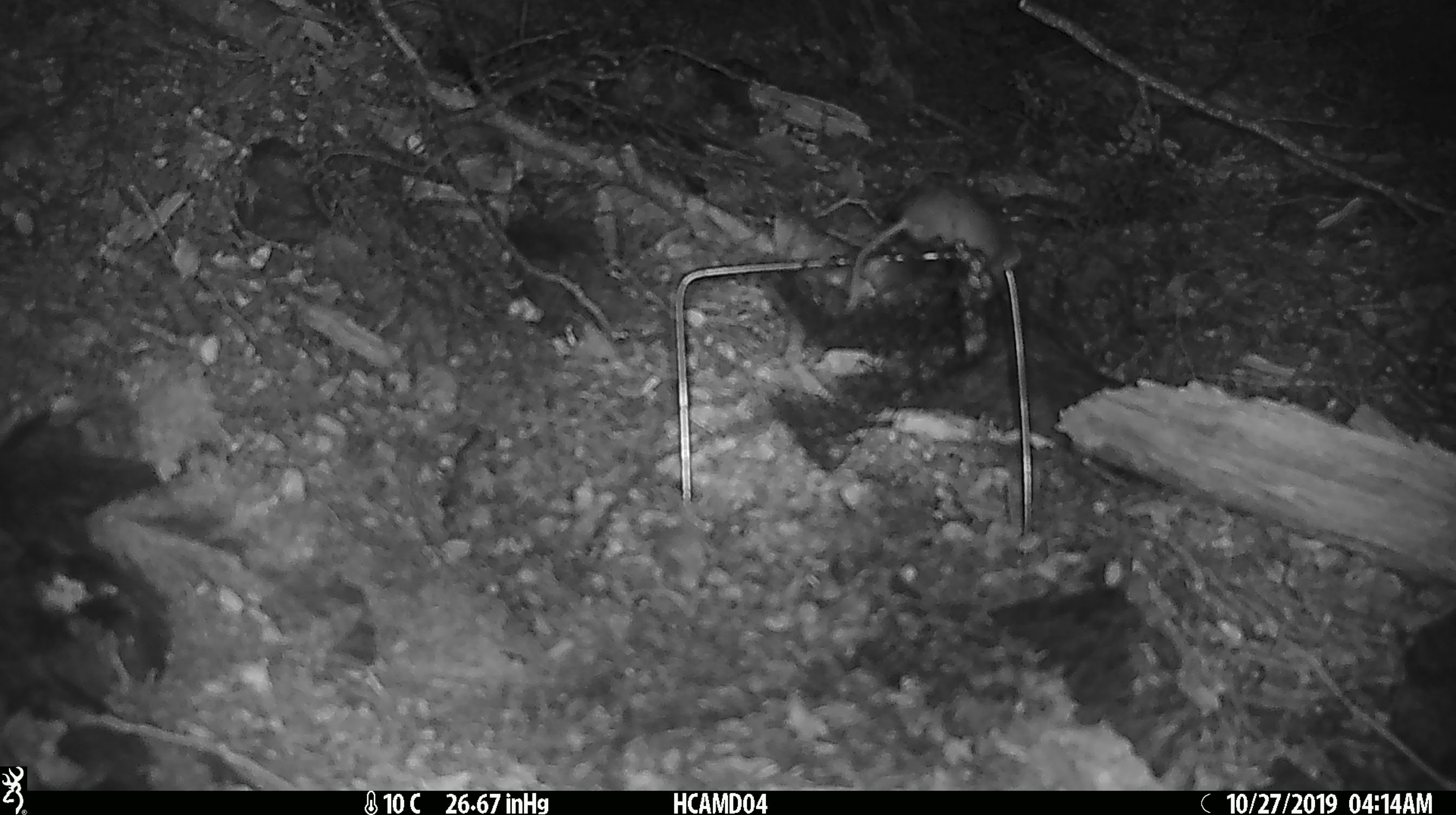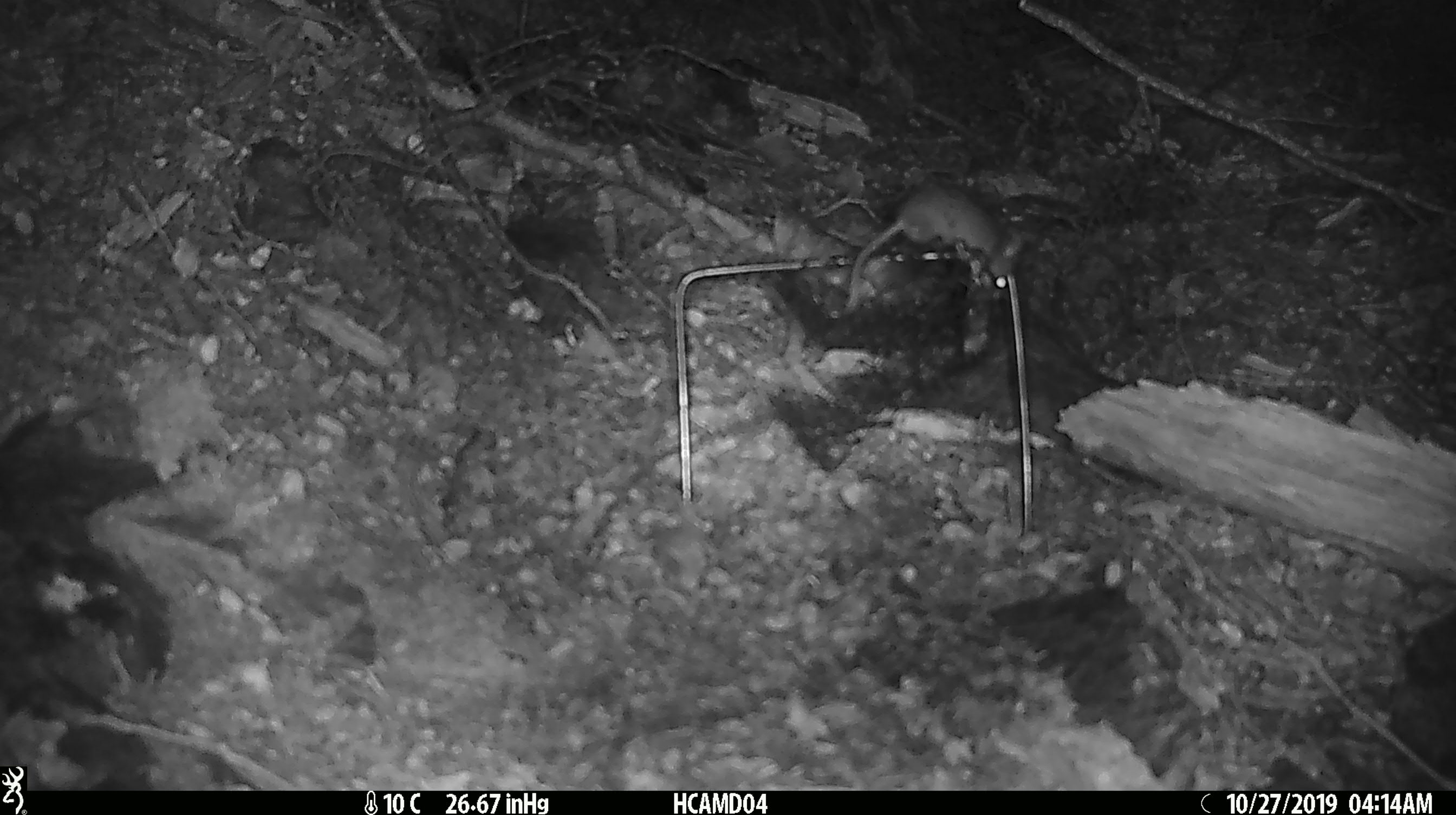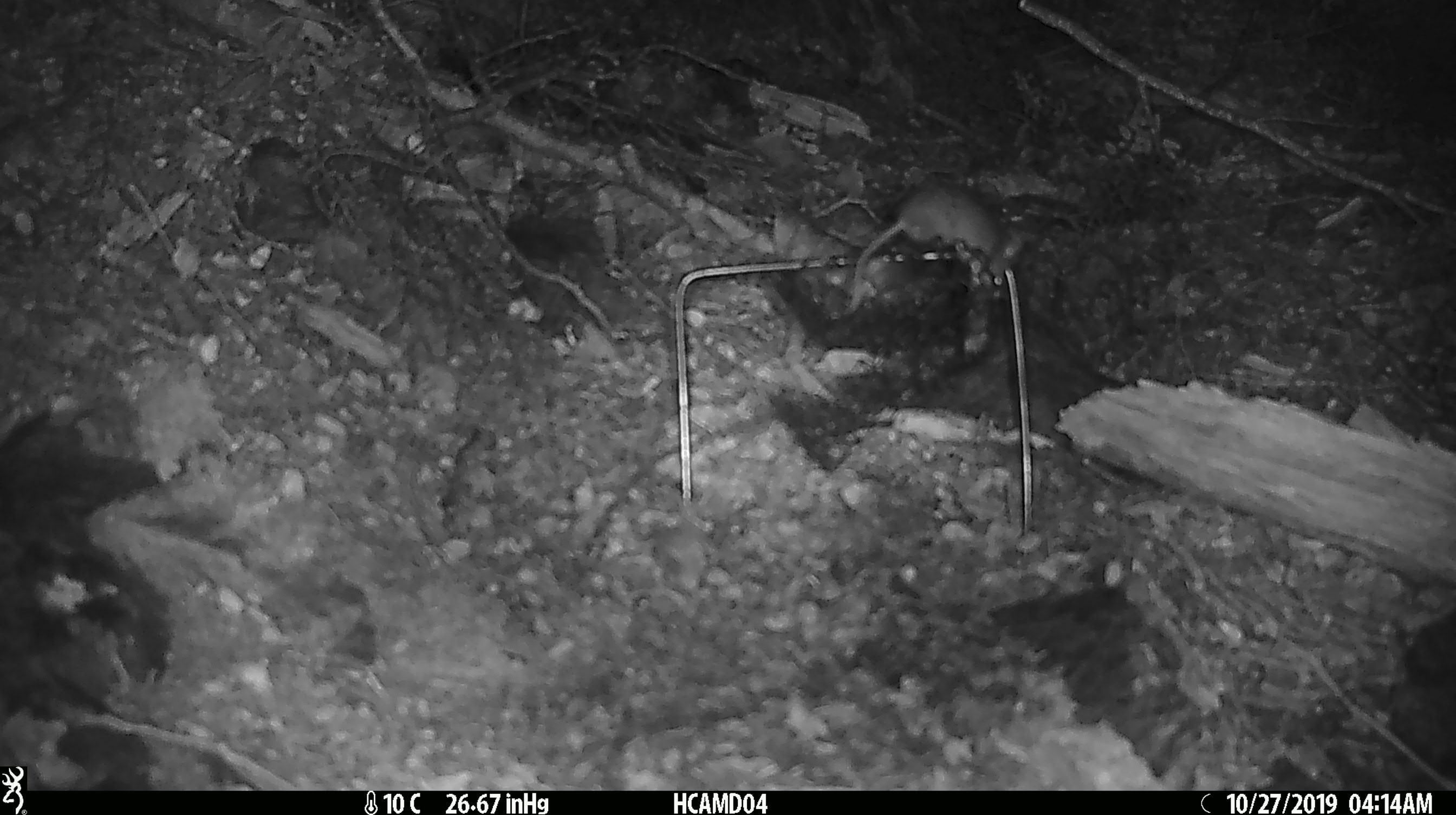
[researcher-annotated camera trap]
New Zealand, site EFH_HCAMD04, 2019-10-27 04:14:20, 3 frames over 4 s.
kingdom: Animalia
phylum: Chordata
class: Mammalia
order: Rodentia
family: Muridae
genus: Mus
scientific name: Mus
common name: mouse